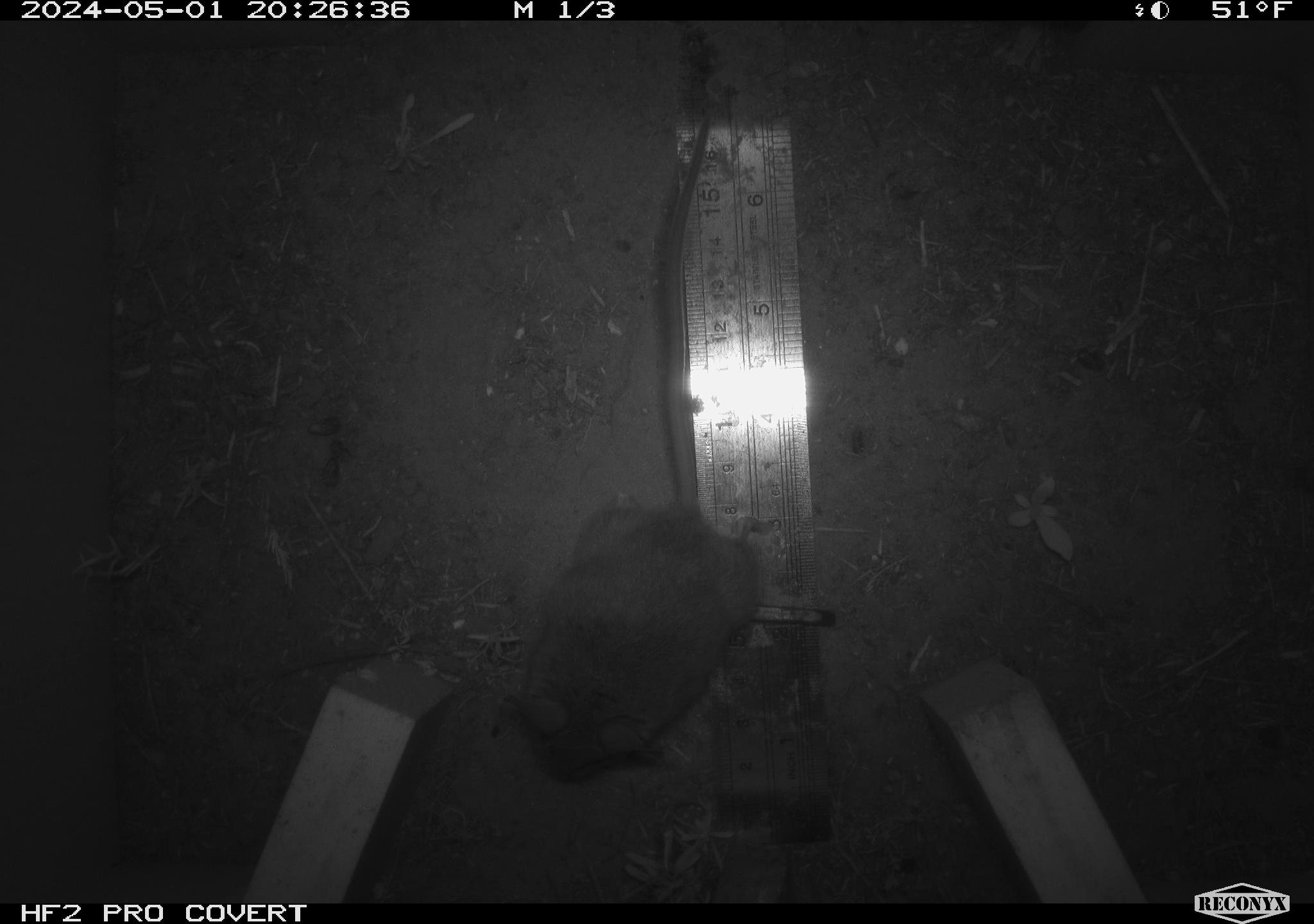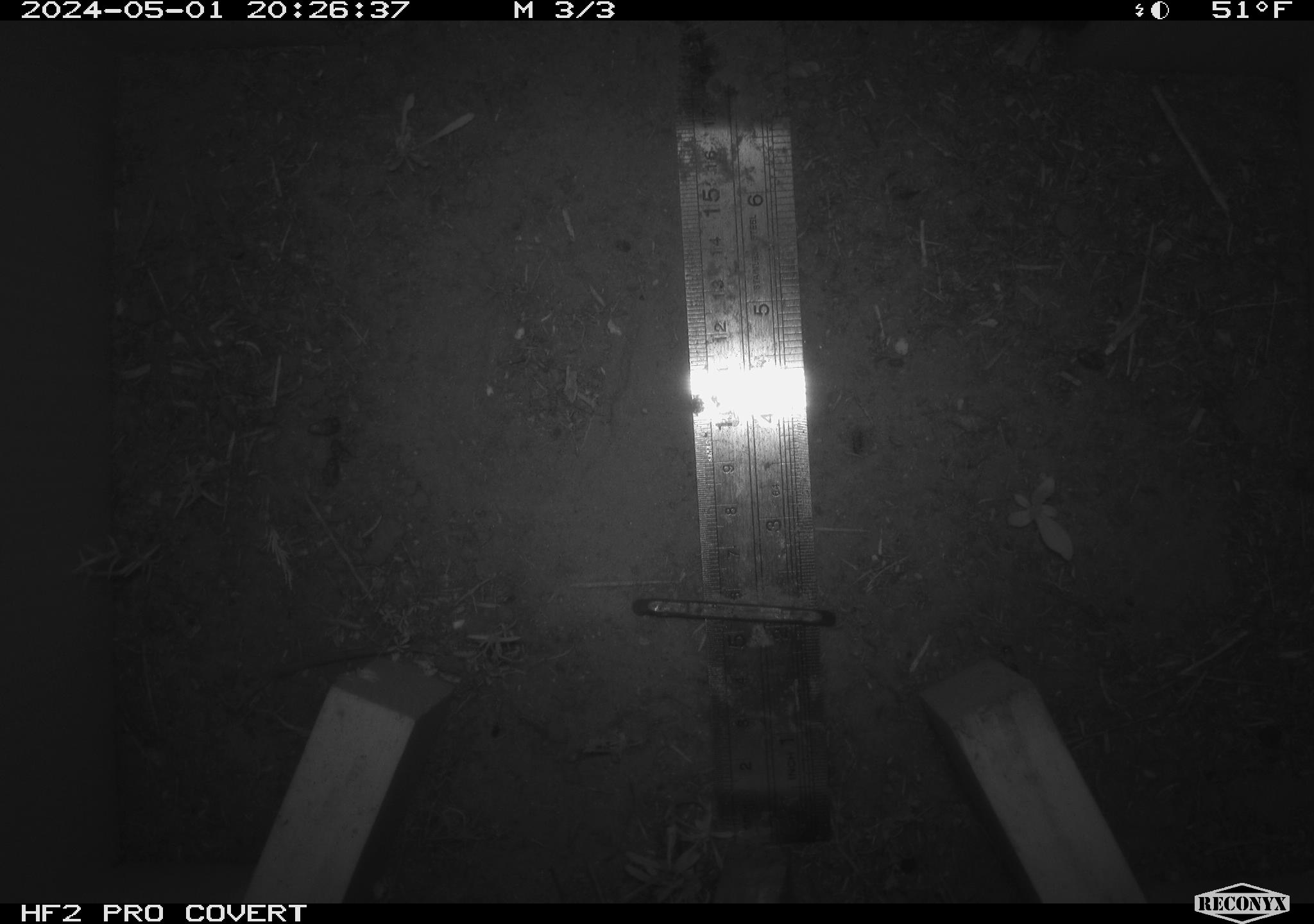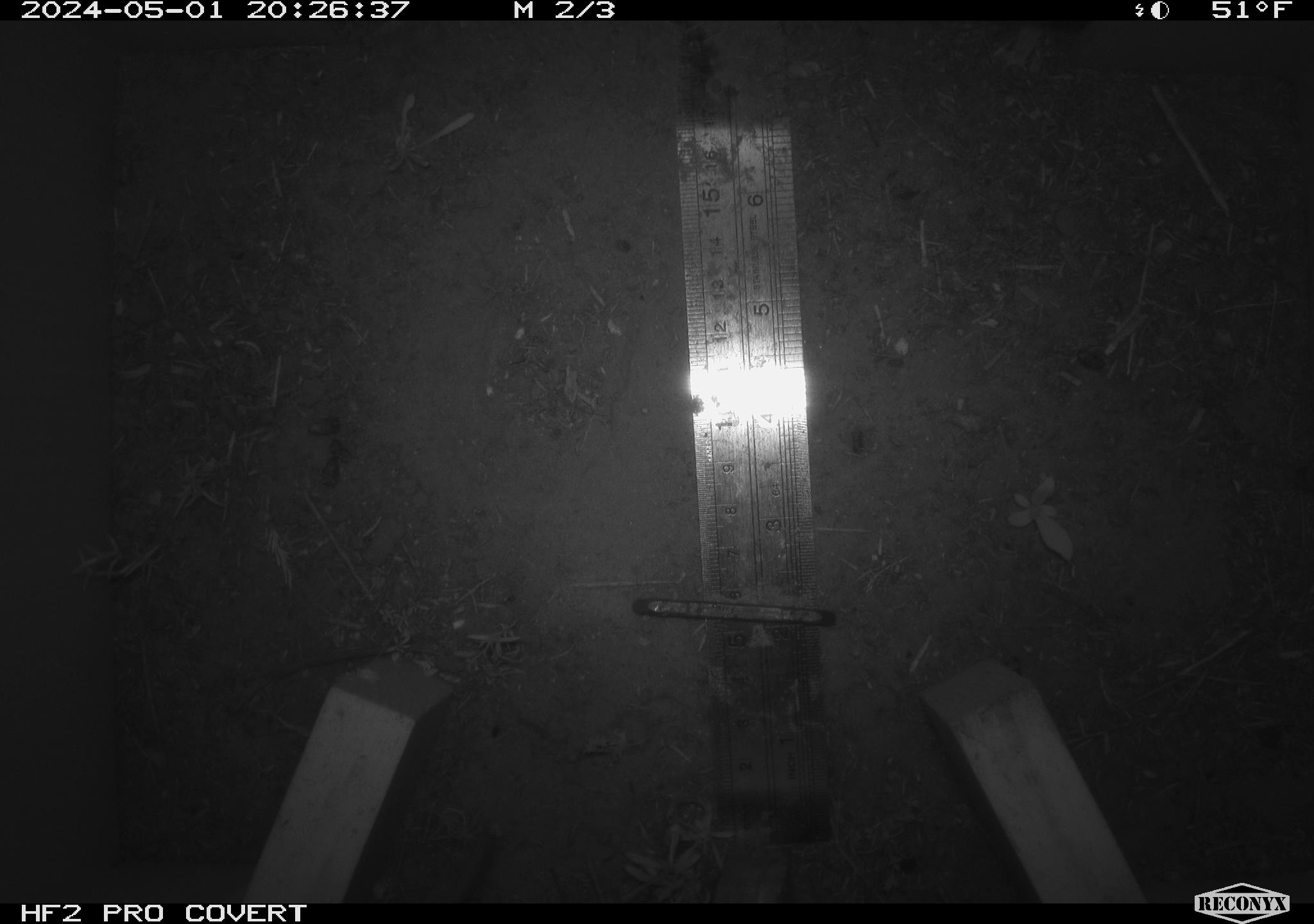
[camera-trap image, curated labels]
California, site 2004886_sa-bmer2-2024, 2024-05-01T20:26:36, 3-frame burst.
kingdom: Animalia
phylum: Chordata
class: Mammalia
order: Rodentia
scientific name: Rodentia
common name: mouse species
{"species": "mouse species (Rodentia)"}